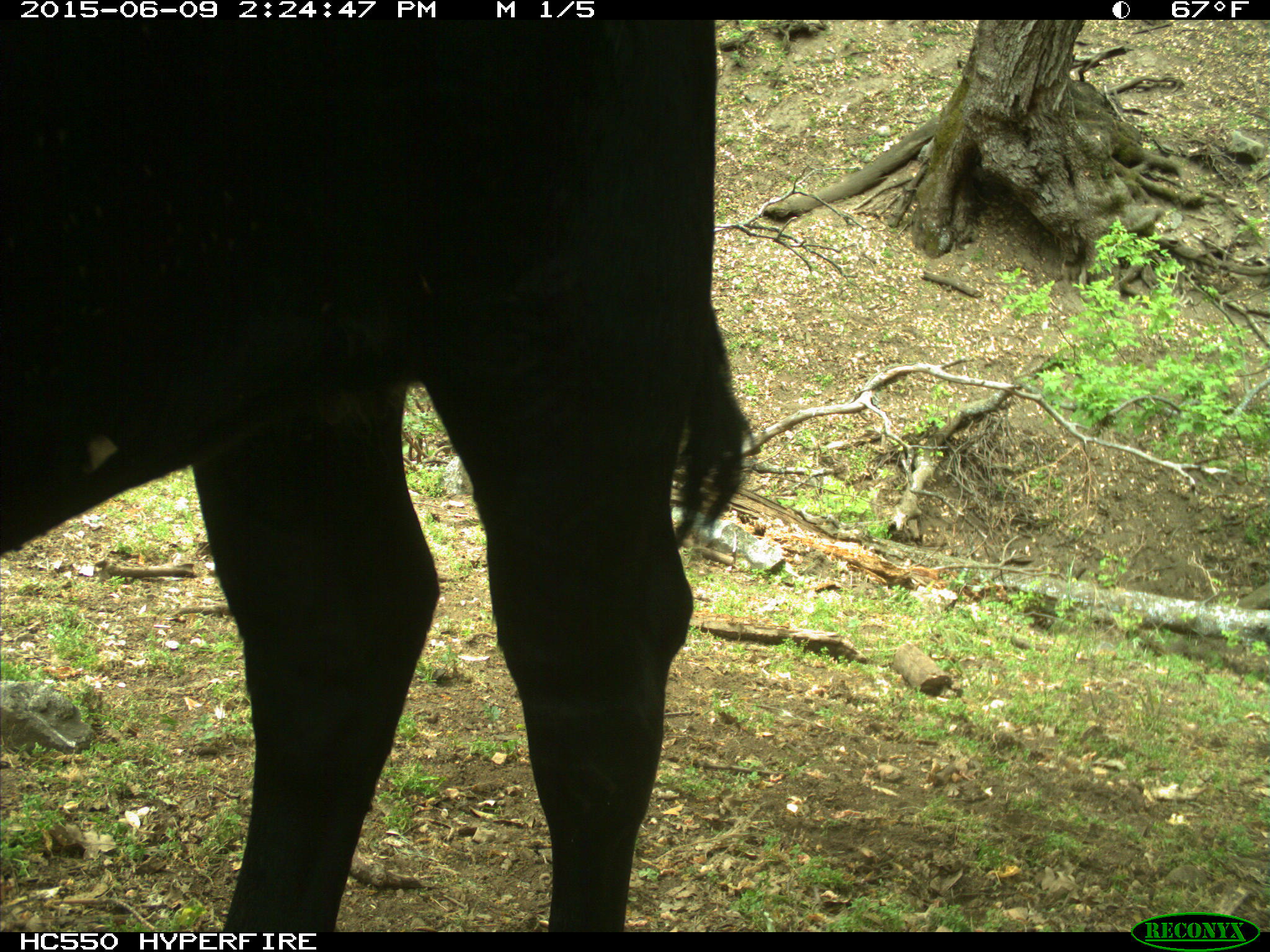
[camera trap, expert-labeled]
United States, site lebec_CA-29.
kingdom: Animalia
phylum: Chordata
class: Mammalia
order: Artiodactyla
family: Bovidae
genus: Bos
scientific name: Bos taurus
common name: domestic cow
Bos taurus (domestic cow).